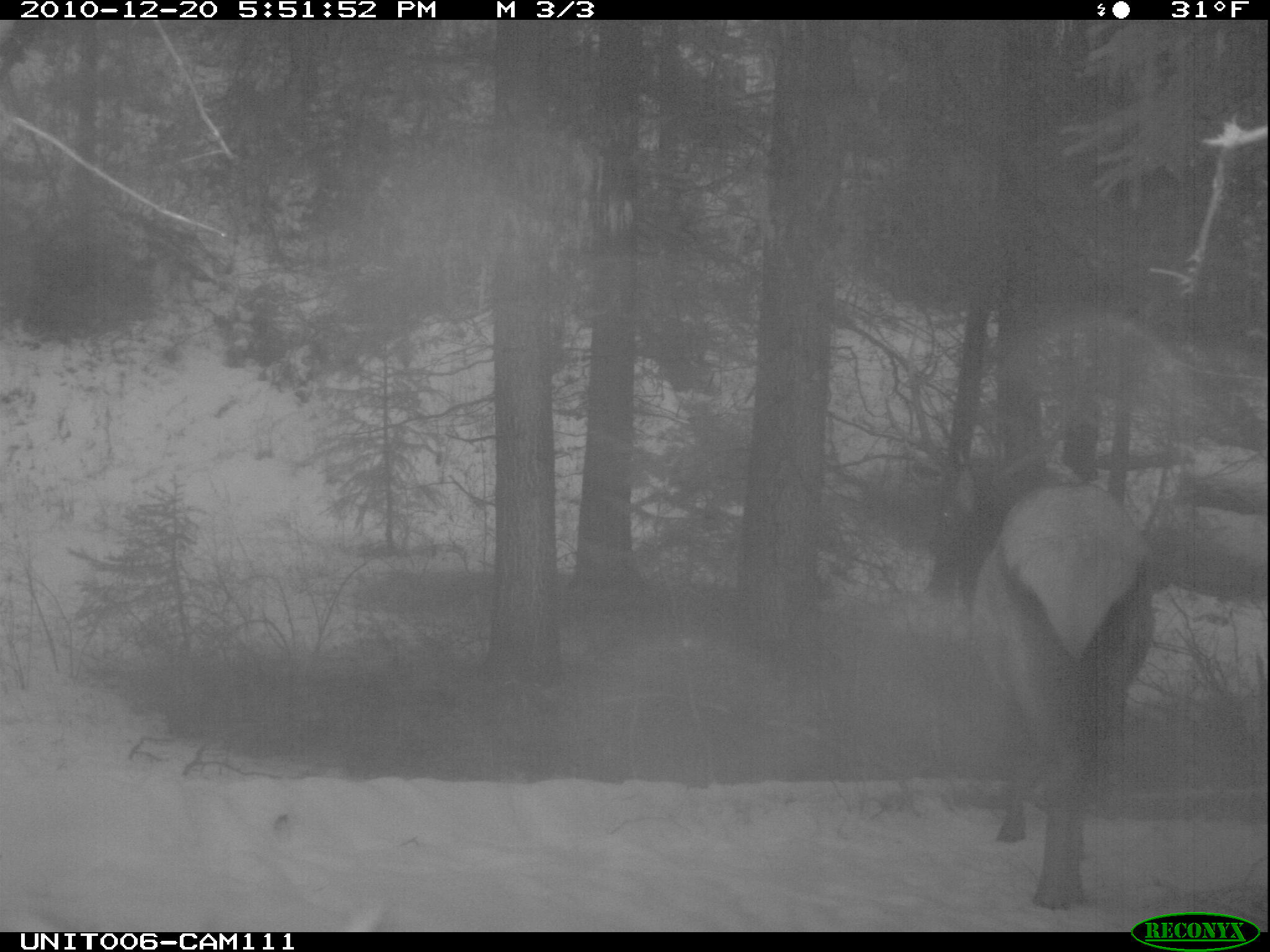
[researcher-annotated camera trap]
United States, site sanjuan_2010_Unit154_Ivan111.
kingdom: Animalia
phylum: Chordata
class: Mammalia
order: Artiodactyla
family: Cervidae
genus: Cervus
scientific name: Cervus elaphus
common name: red deer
Cervus elaphus (red deer).